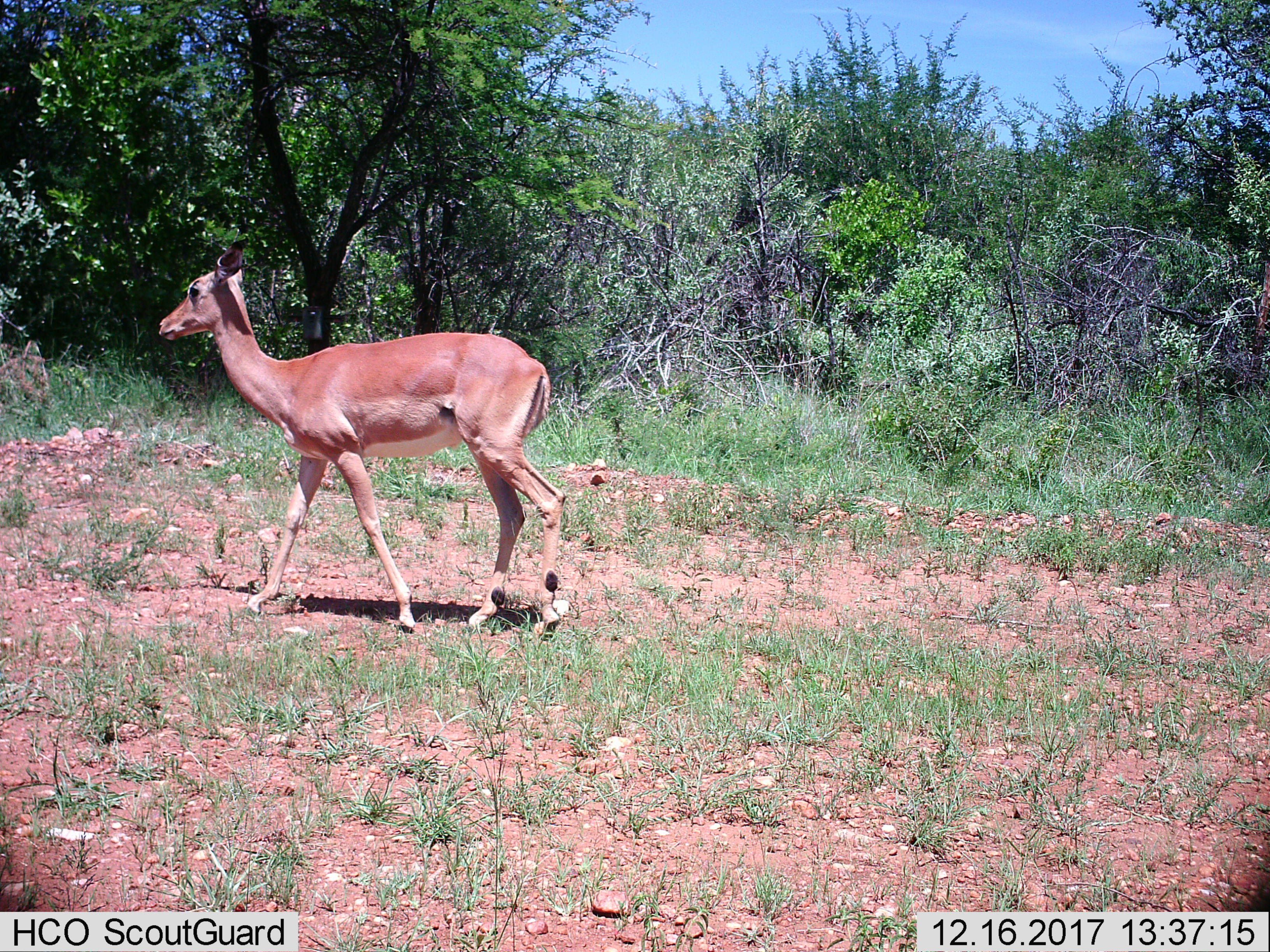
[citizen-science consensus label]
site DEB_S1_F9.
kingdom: Animalia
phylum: Chordata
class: Mammalia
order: Artiodactyla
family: Bovidae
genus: Aepyceros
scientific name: Aepyceros melampus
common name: impala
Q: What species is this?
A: Impala (Aepyceros melampus).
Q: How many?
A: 1.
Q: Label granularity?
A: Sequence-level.